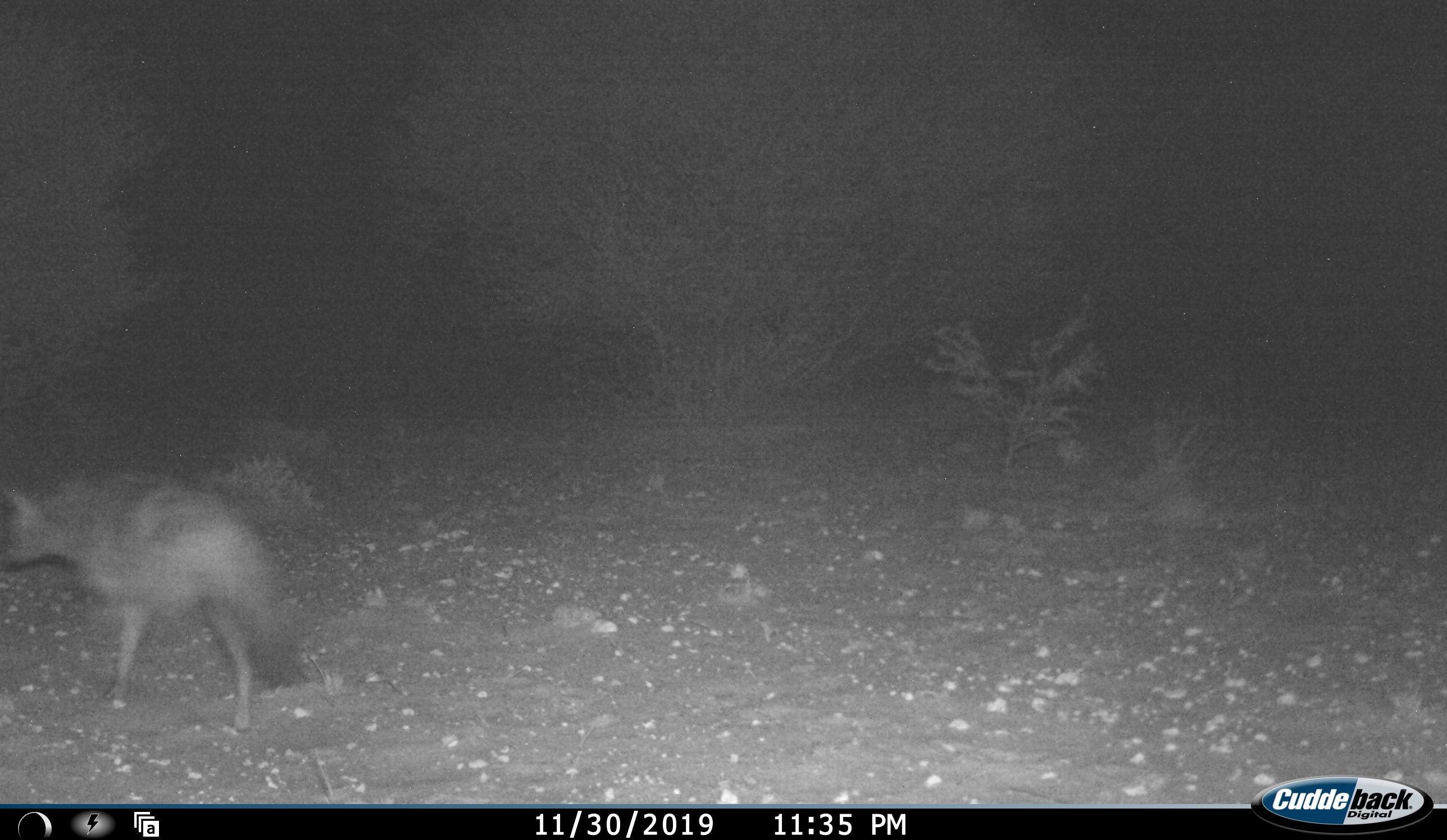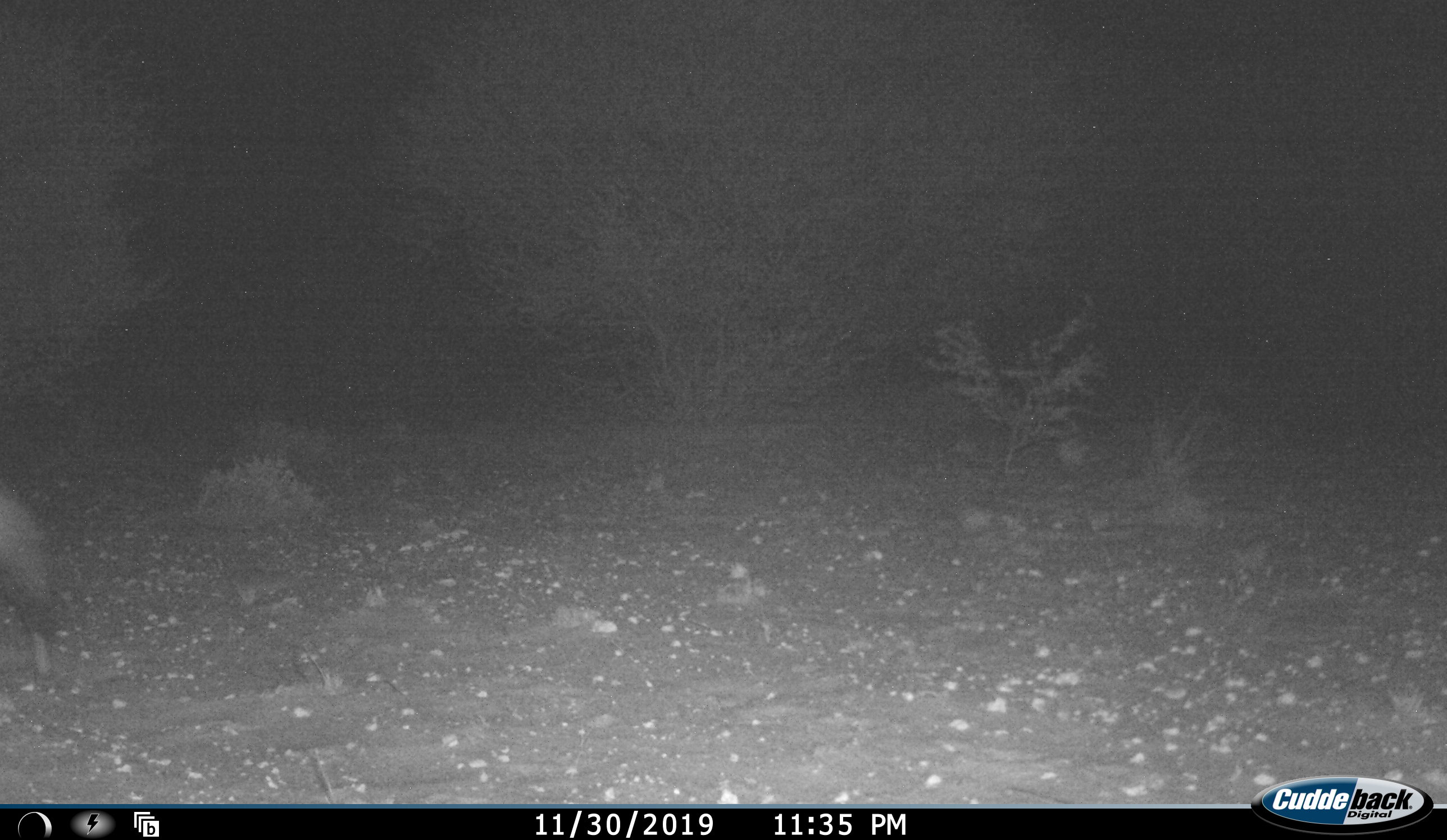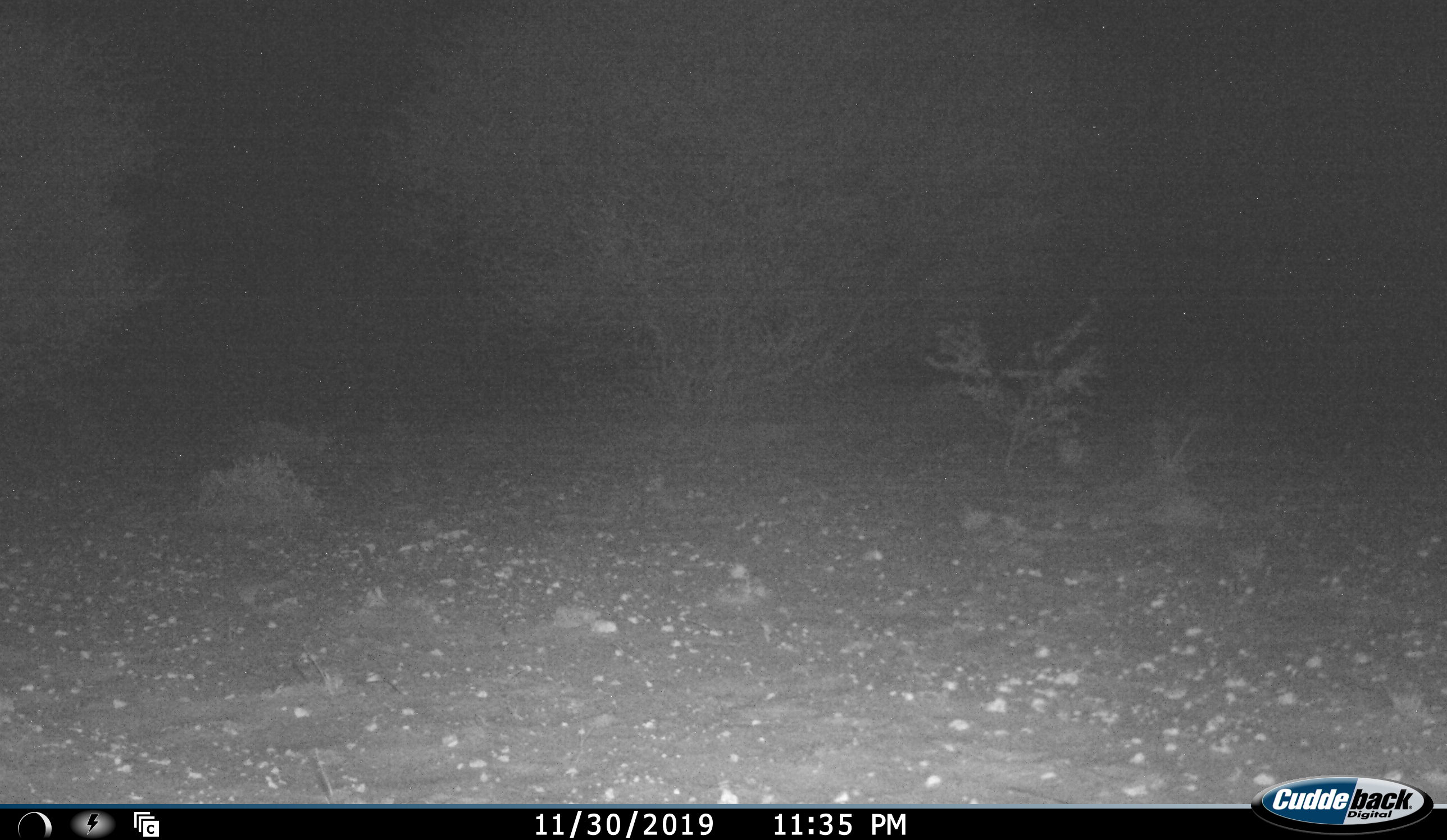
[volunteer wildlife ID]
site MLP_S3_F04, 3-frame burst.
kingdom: Animalia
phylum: Chordata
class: Mammalia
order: Carnivora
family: Hyaenidae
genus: Proteles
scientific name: Proteles cristatus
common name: aardwolf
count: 1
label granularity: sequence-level